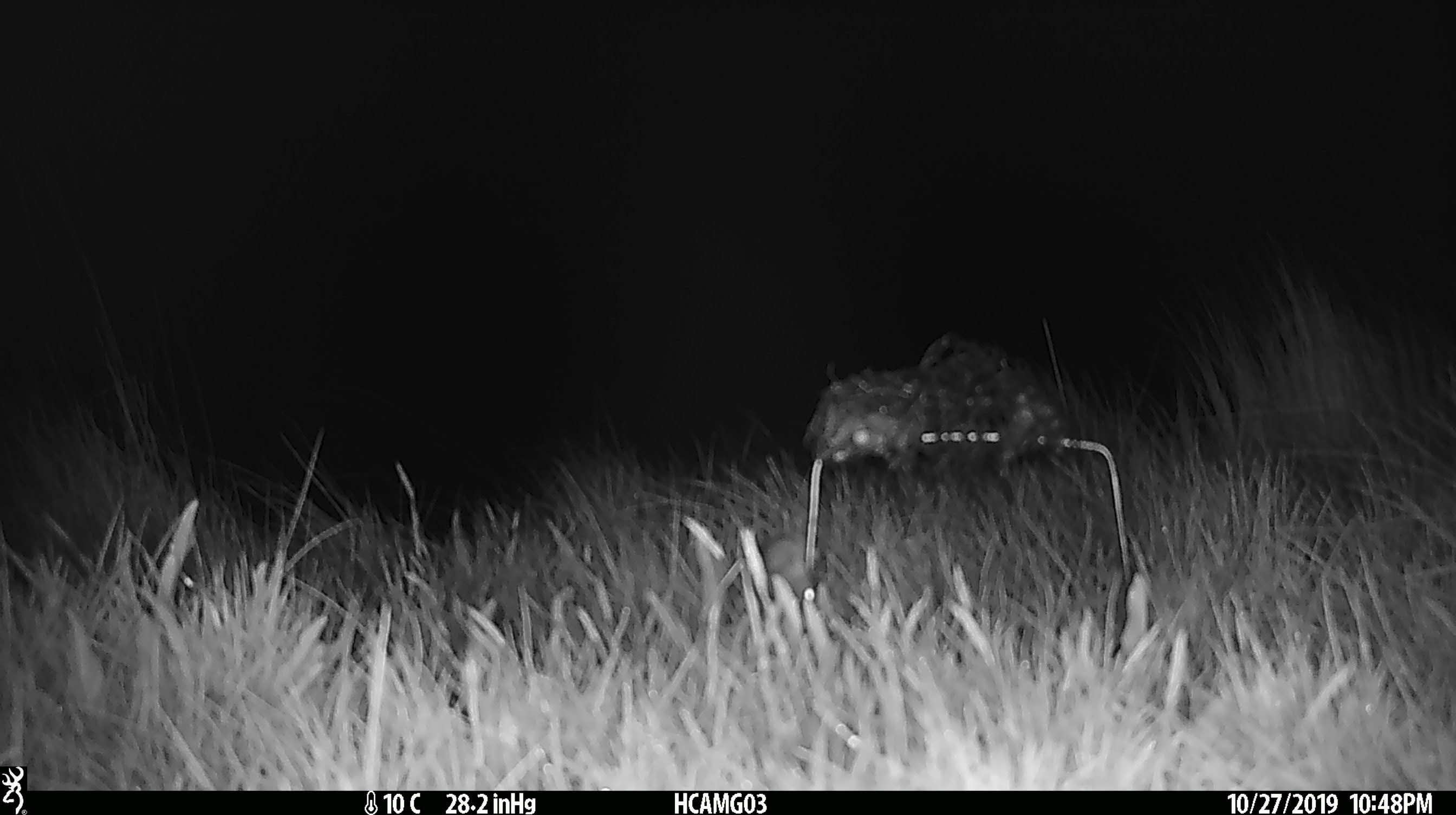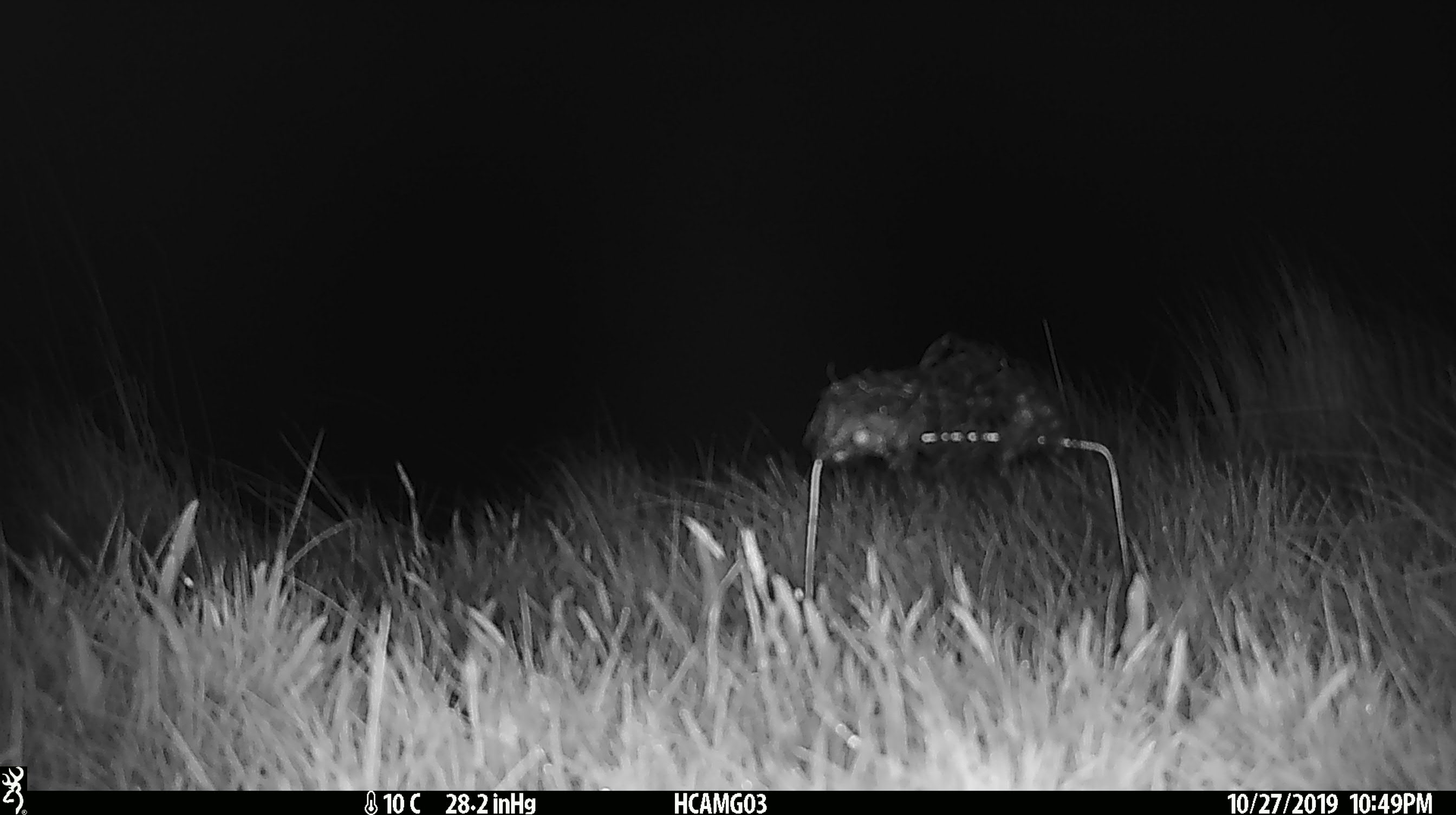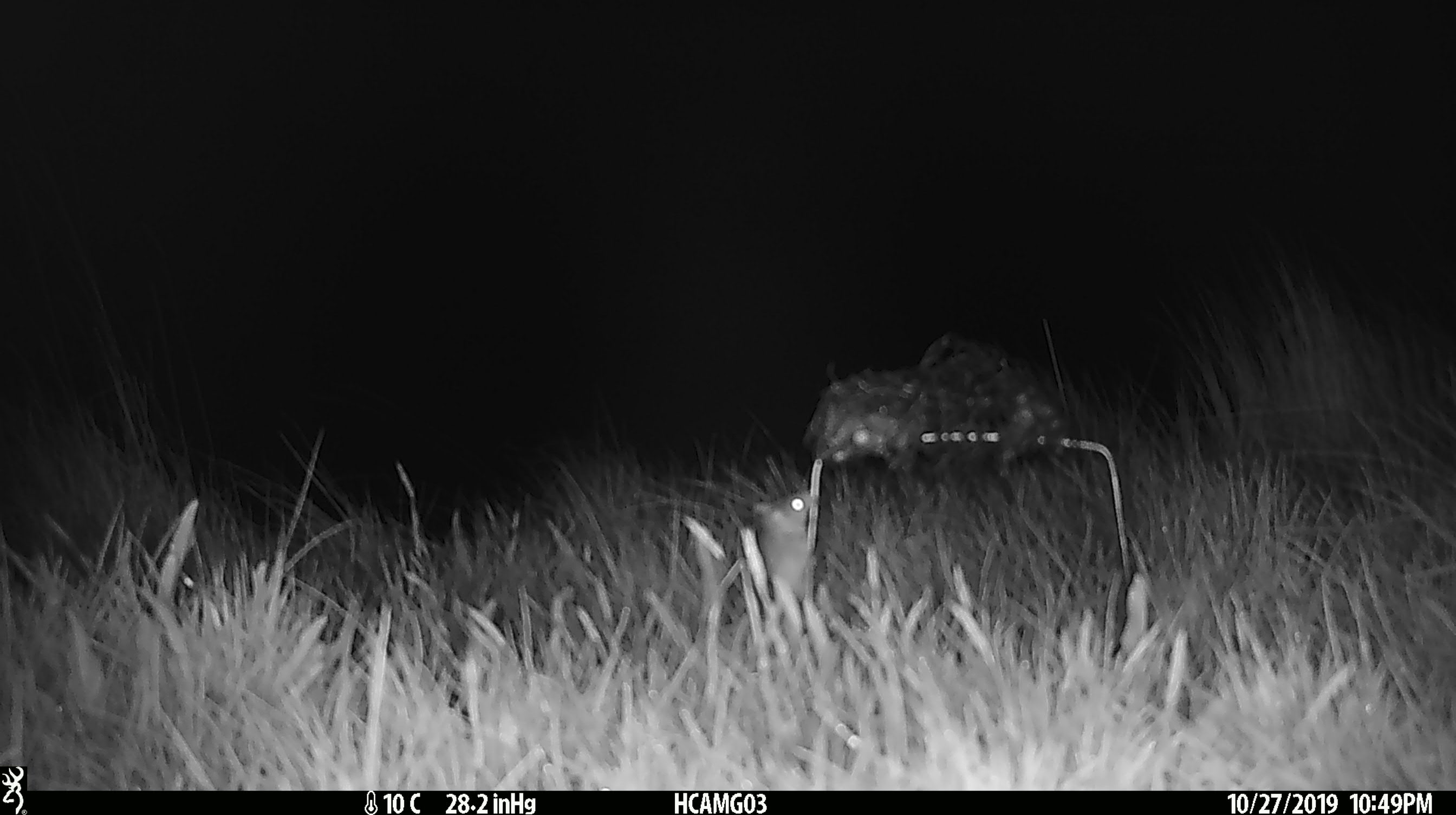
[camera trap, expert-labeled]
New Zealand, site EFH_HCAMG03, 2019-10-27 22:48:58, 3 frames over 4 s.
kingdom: Animalia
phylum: Chordata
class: Mammalia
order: Rodentia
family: Muridae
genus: Mus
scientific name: Mus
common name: mouse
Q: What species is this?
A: Mouse (Mus).